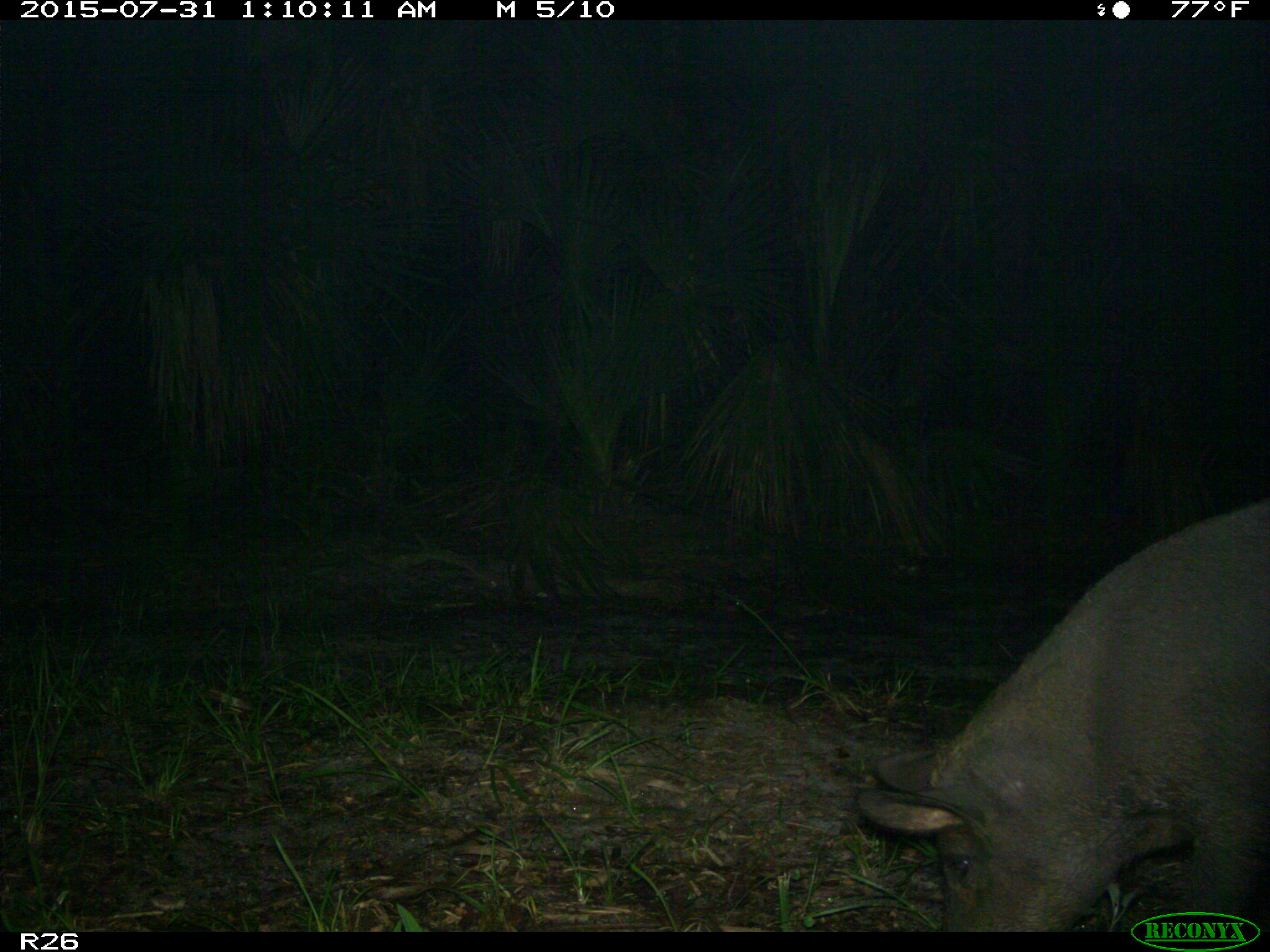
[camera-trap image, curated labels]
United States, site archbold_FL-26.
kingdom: Animalia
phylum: Chordata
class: Mammalia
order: Artiodactyla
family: Suidae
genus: Sus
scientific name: Sus scrofa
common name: wild boar